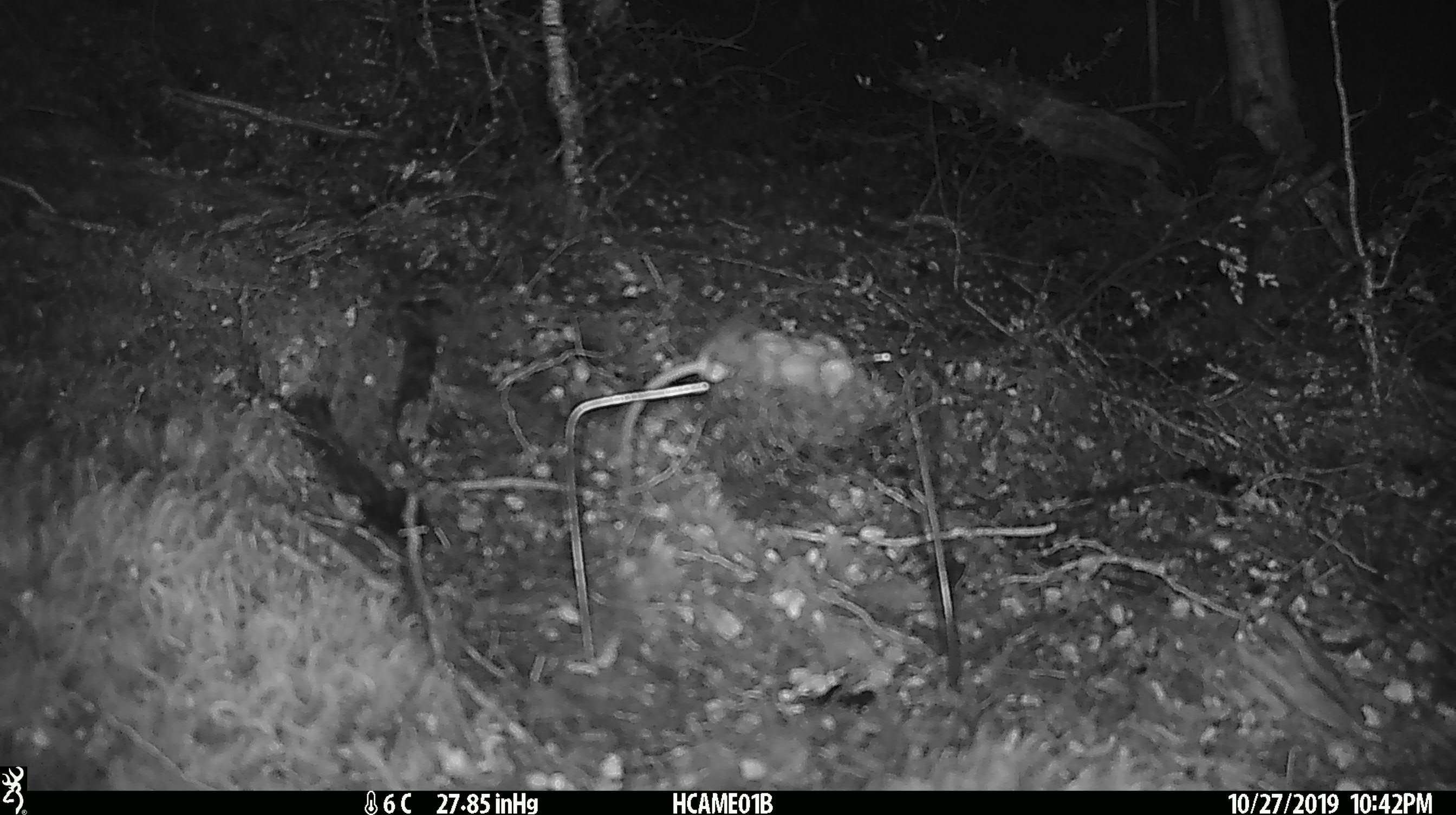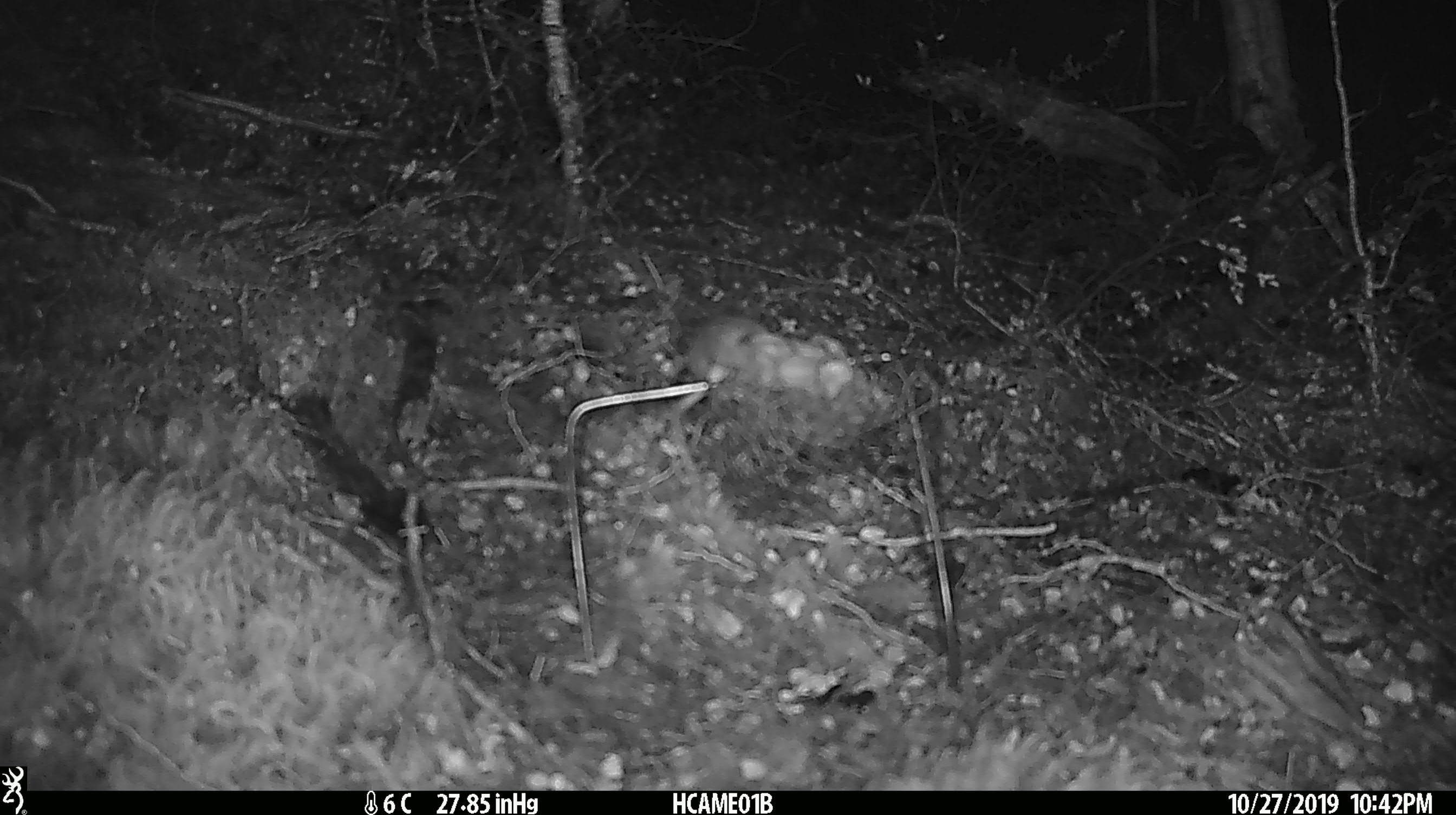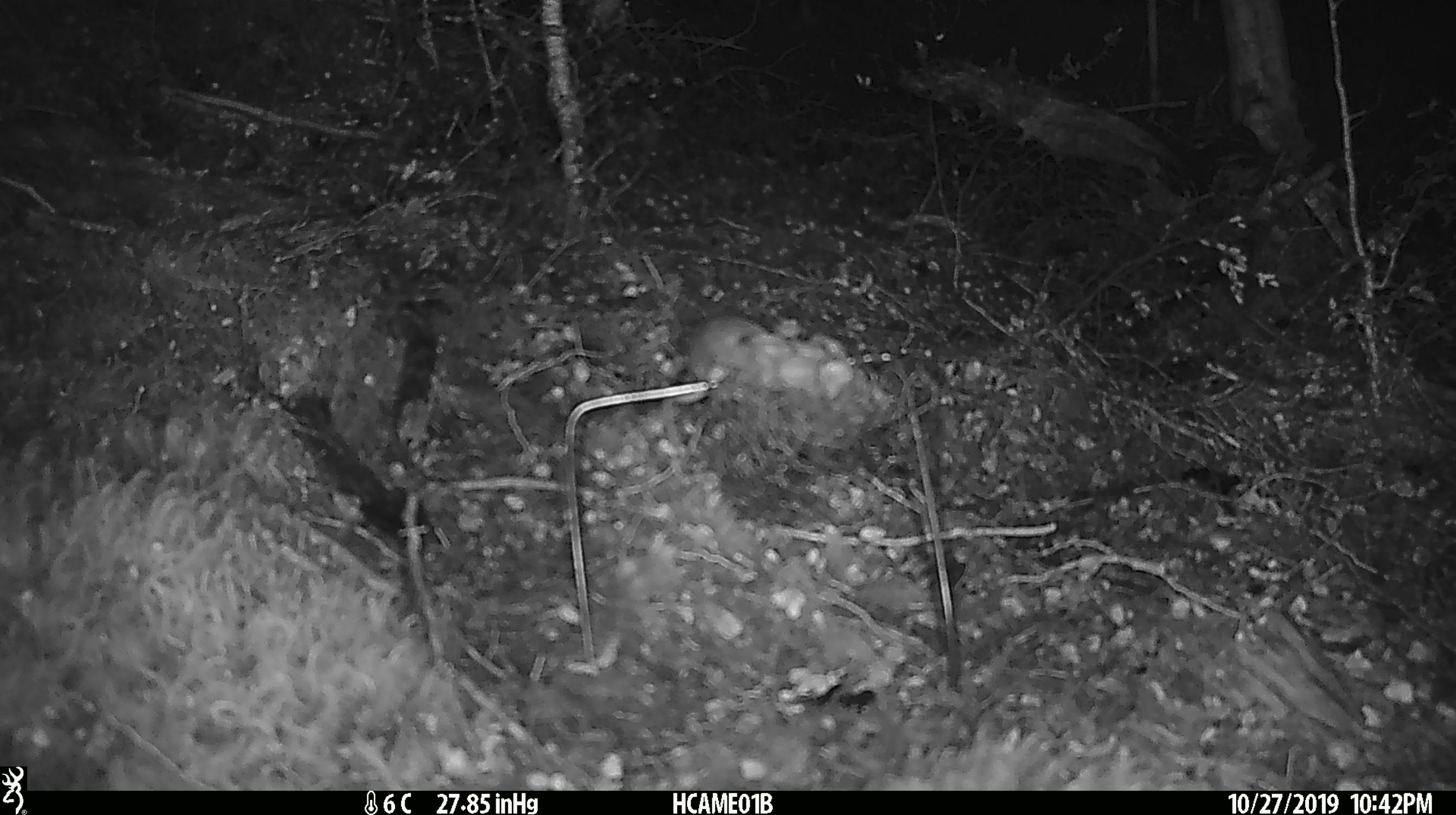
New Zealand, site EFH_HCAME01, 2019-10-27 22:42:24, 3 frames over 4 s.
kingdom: Animalia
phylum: Chordata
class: Mammalia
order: Rodentia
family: Muridae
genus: Mus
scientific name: Mus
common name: mouse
Mouse (Mus).